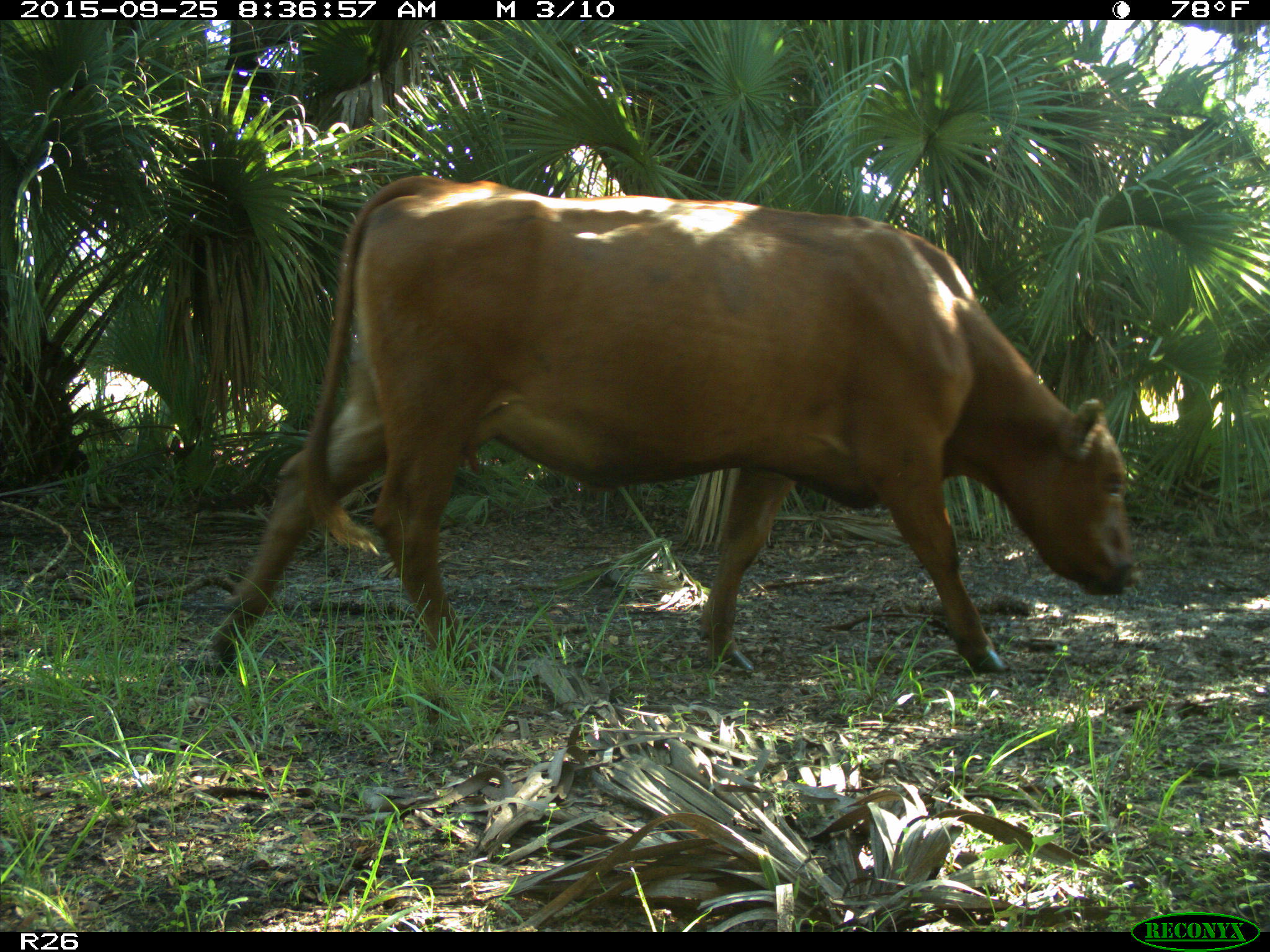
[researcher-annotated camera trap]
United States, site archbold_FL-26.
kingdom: Animalia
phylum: Chordata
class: Mammalia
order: Artiodactyla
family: Bovidae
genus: Bos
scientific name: Bos taurus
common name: domestic cow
Bos taurus (domestic cow).